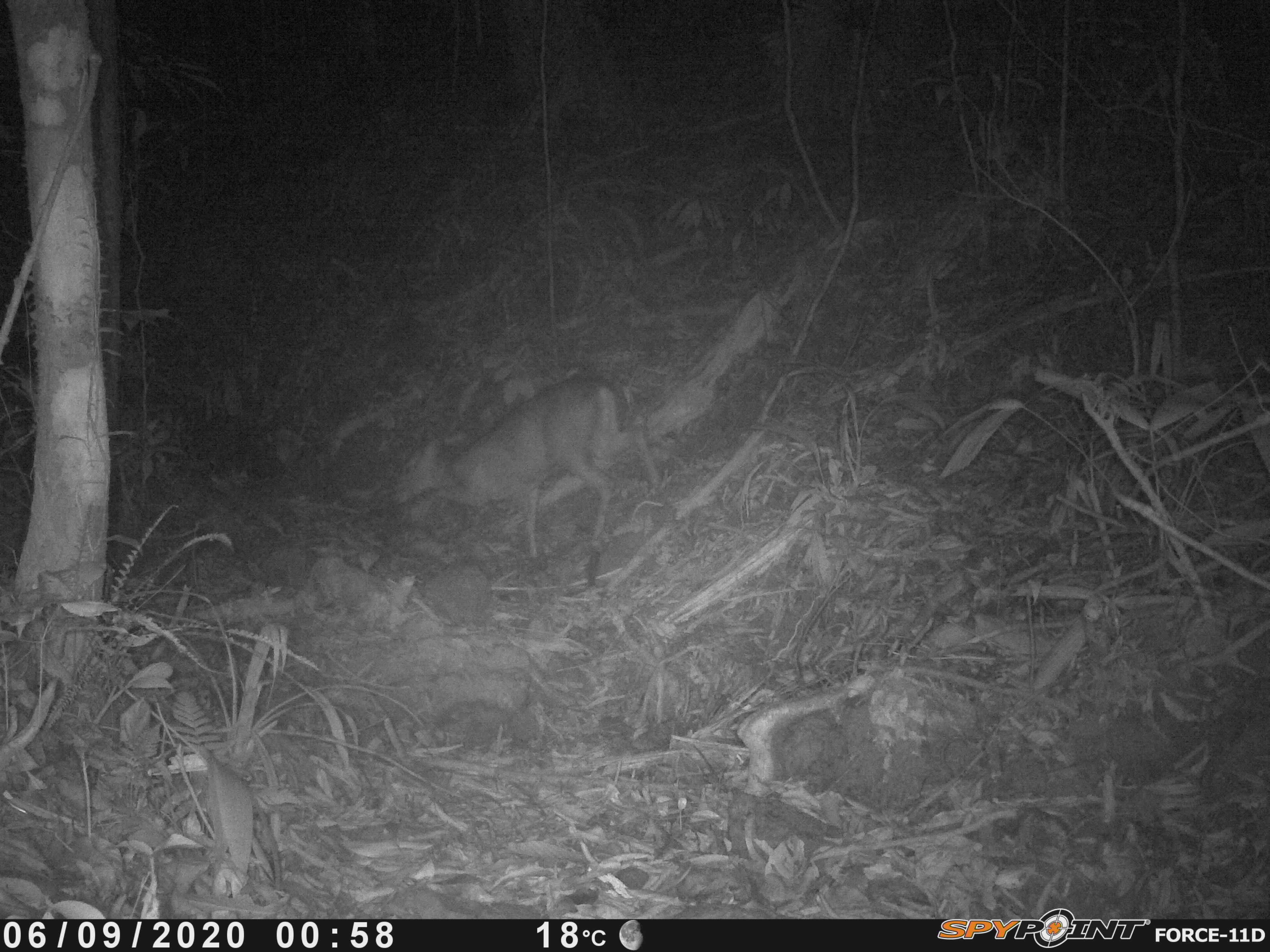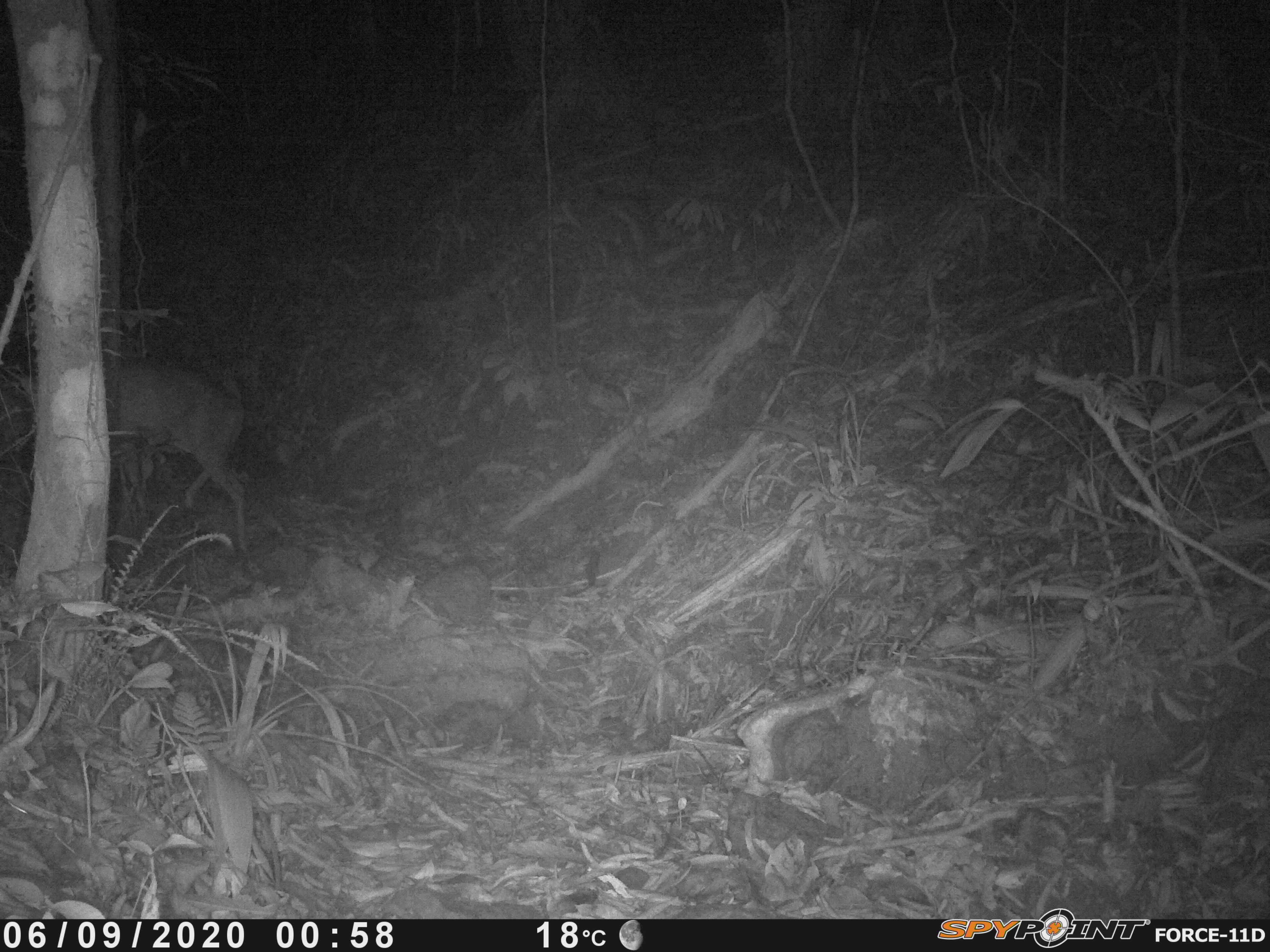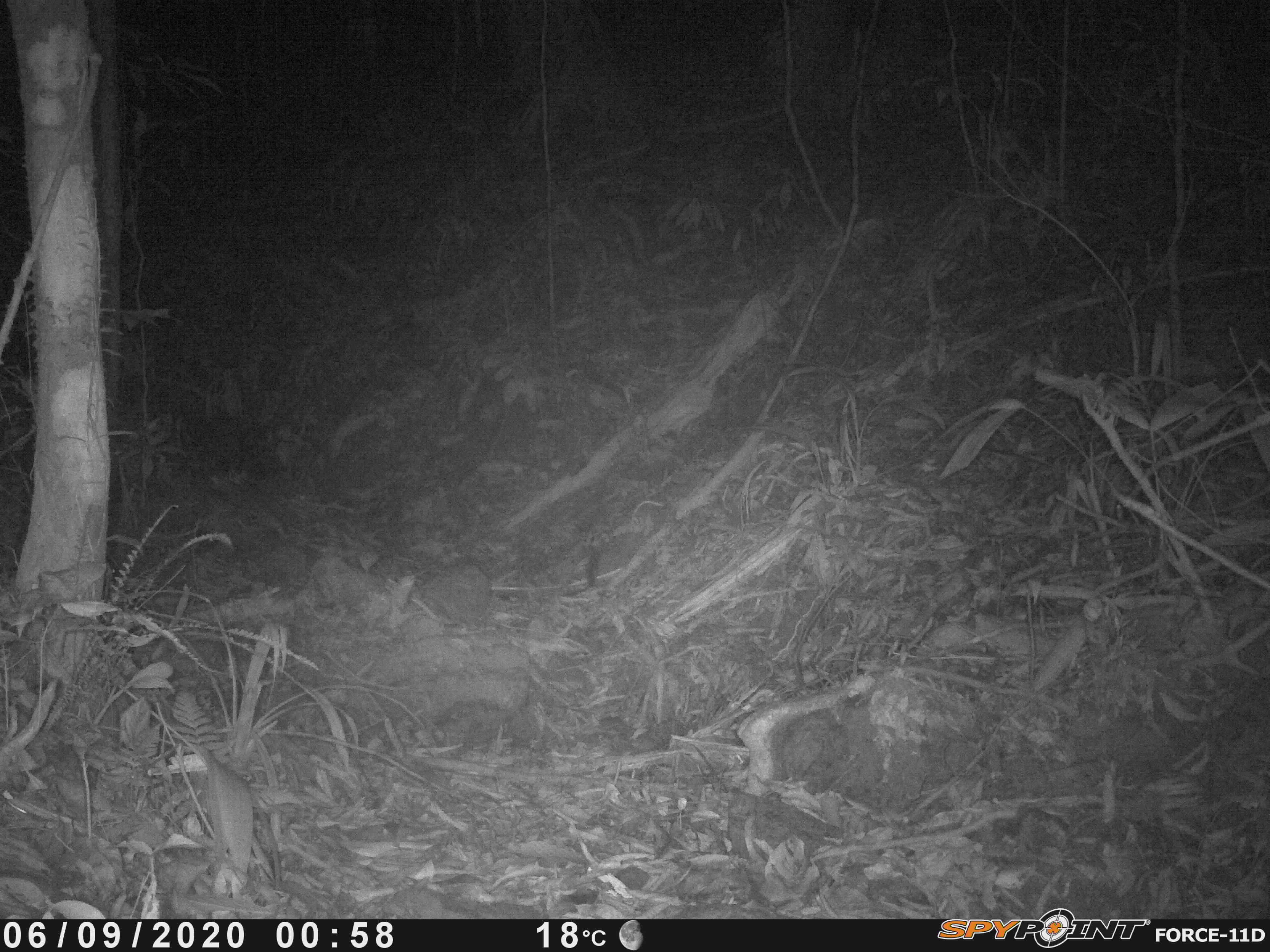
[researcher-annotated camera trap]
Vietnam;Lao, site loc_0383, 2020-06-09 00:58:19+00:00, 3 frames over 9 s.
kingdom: Animalia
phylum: Chordata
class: Mammalia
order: Artiodactyla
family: Cervidae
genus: Muntiacus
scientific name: Muntiacus rooseveltorum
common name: roosevelt's muntjac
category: roosevelts muntjac group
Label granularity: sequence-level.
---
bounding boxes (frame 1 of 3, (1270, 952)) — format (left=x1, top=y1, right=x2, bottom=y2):
roosevelts muntjac group: (left=390, top=368, right=660, bottom=558)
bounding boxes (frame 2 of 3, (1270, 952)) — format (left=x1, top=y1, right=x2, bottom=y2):
roosevelts muntjac group: (left=121, top=356, right=250, bottom=551)